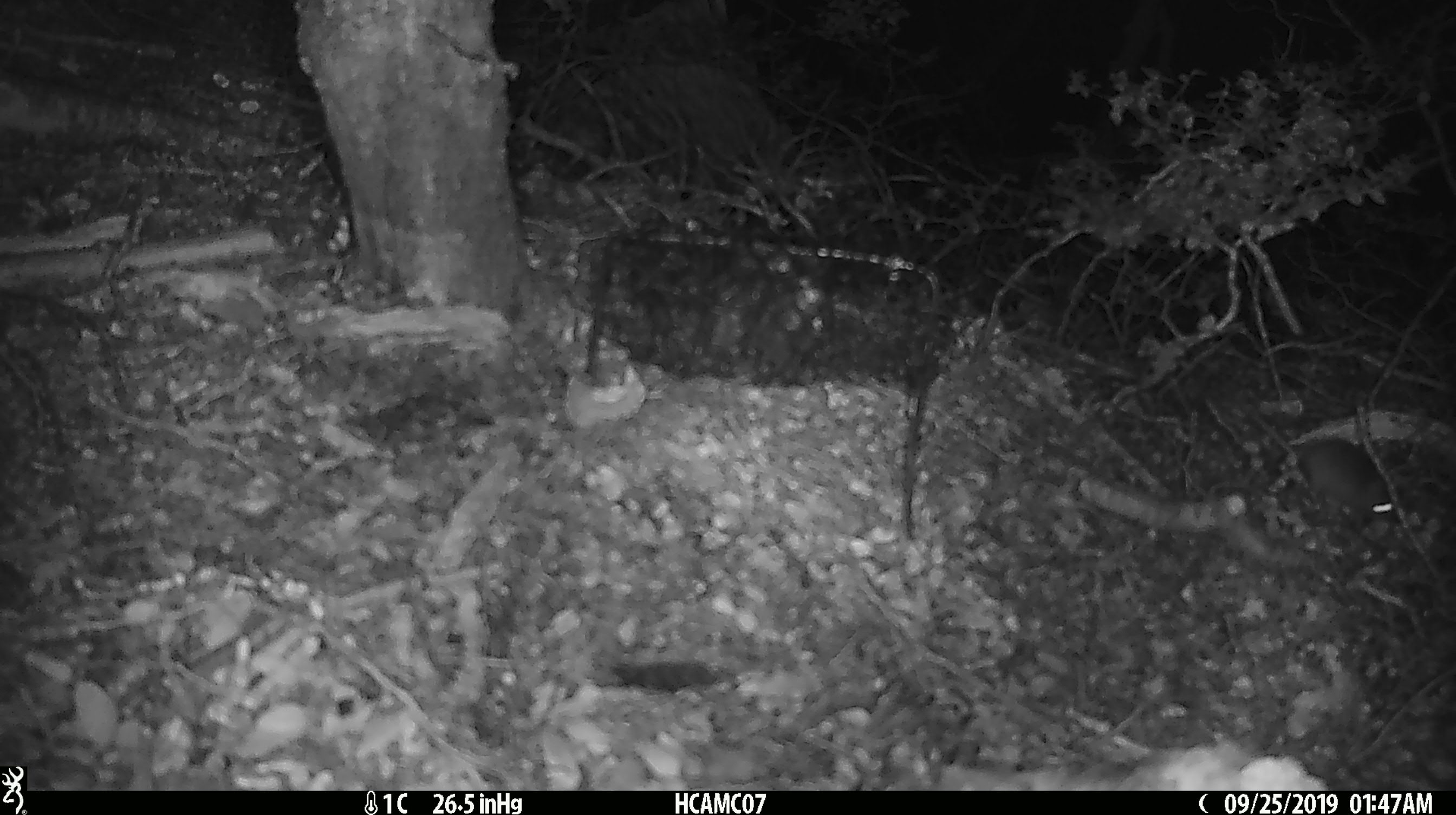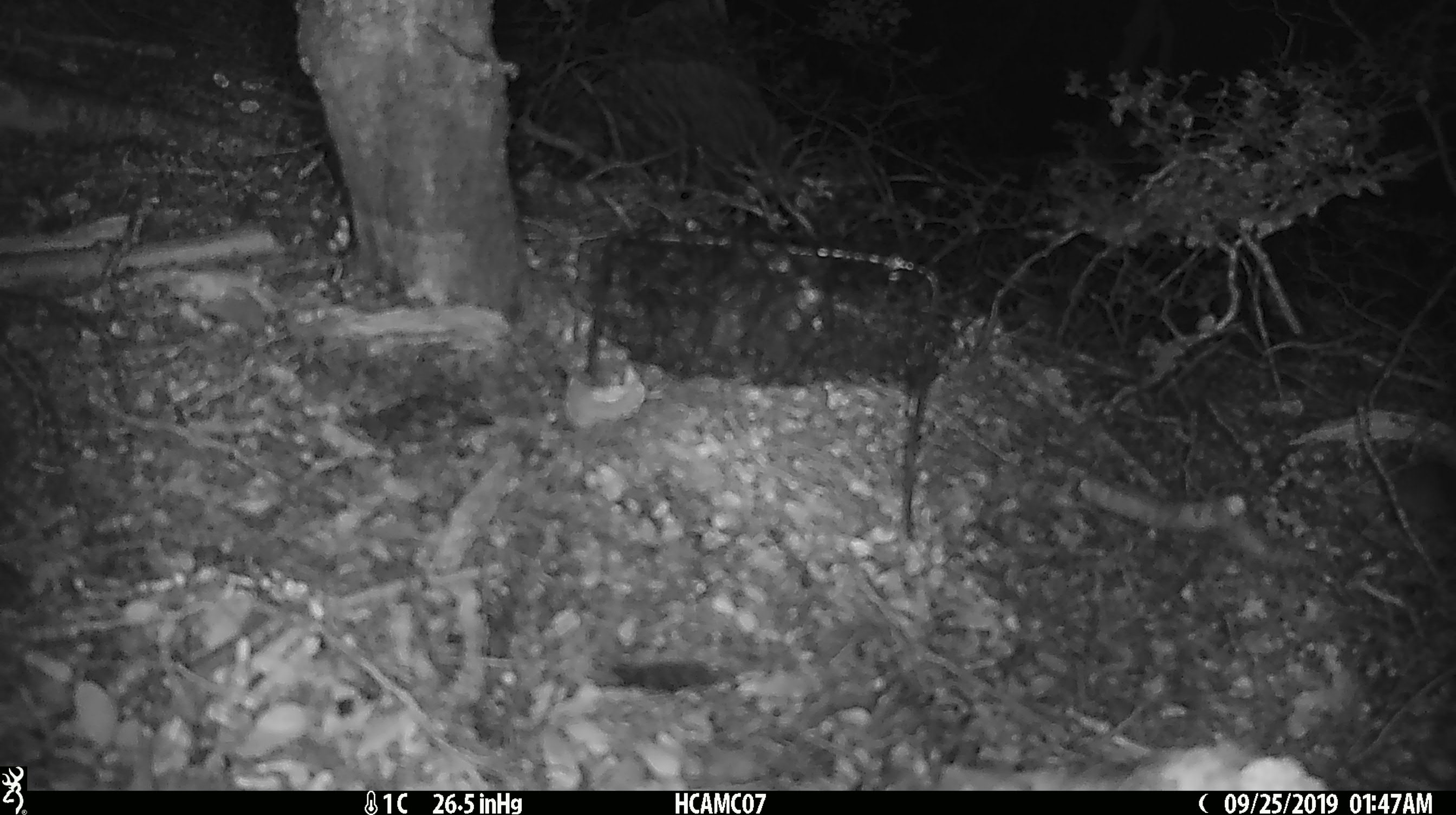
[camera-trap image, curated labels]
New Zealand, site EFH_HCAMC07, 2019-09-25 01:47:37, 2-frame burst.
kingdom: Animalia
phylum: Chordata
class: Mammalia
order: Rodentia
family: Muridae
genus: Mus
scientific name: Mus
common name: mouse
Mouse (Mus).